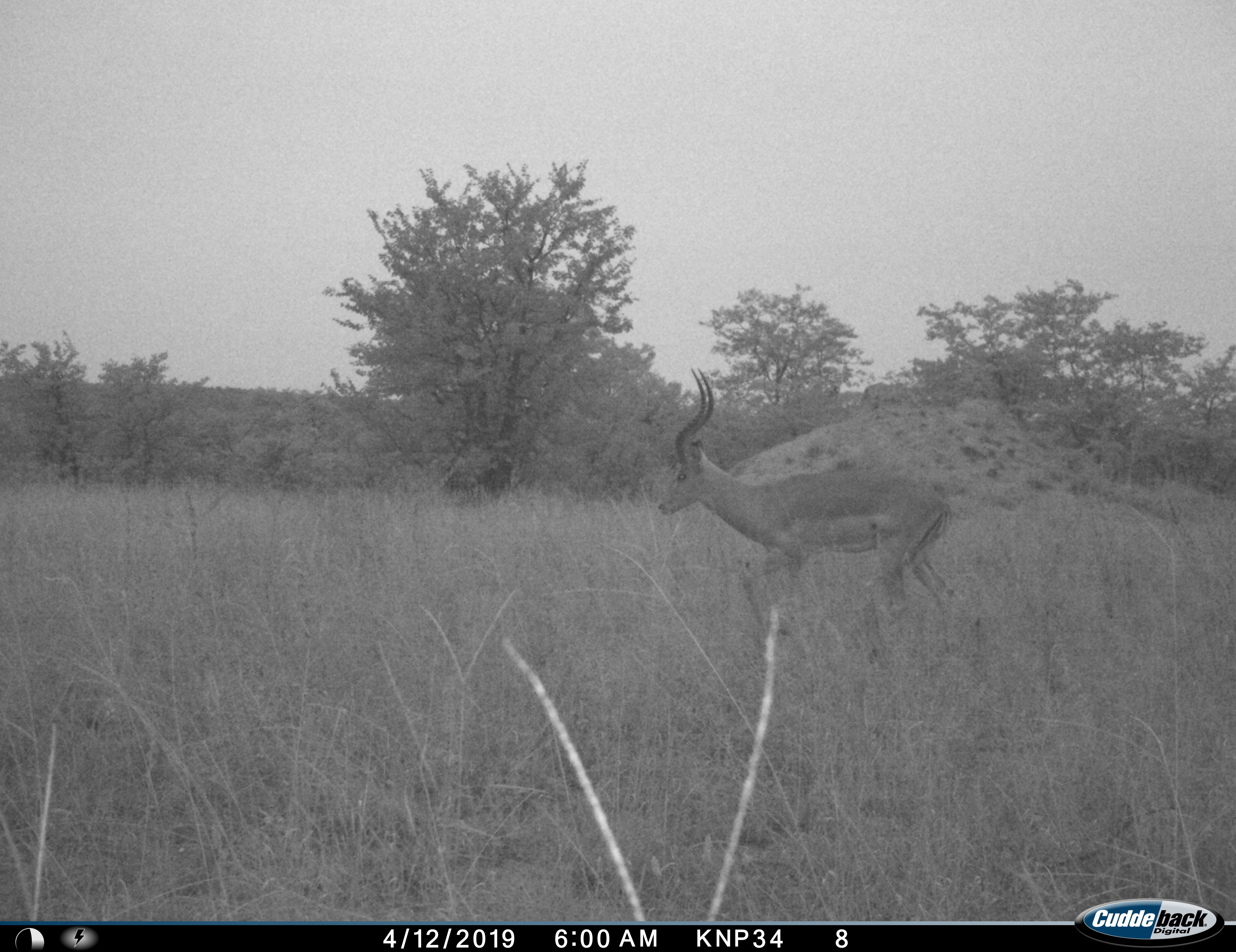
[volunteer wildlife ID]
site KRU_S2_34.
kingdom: Animalia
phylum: Chordata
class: Mammalia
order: Artiodactyla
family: Bovidae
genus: Aepyceros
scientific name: Aepyceros melampus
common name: impala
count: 1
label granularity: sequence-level